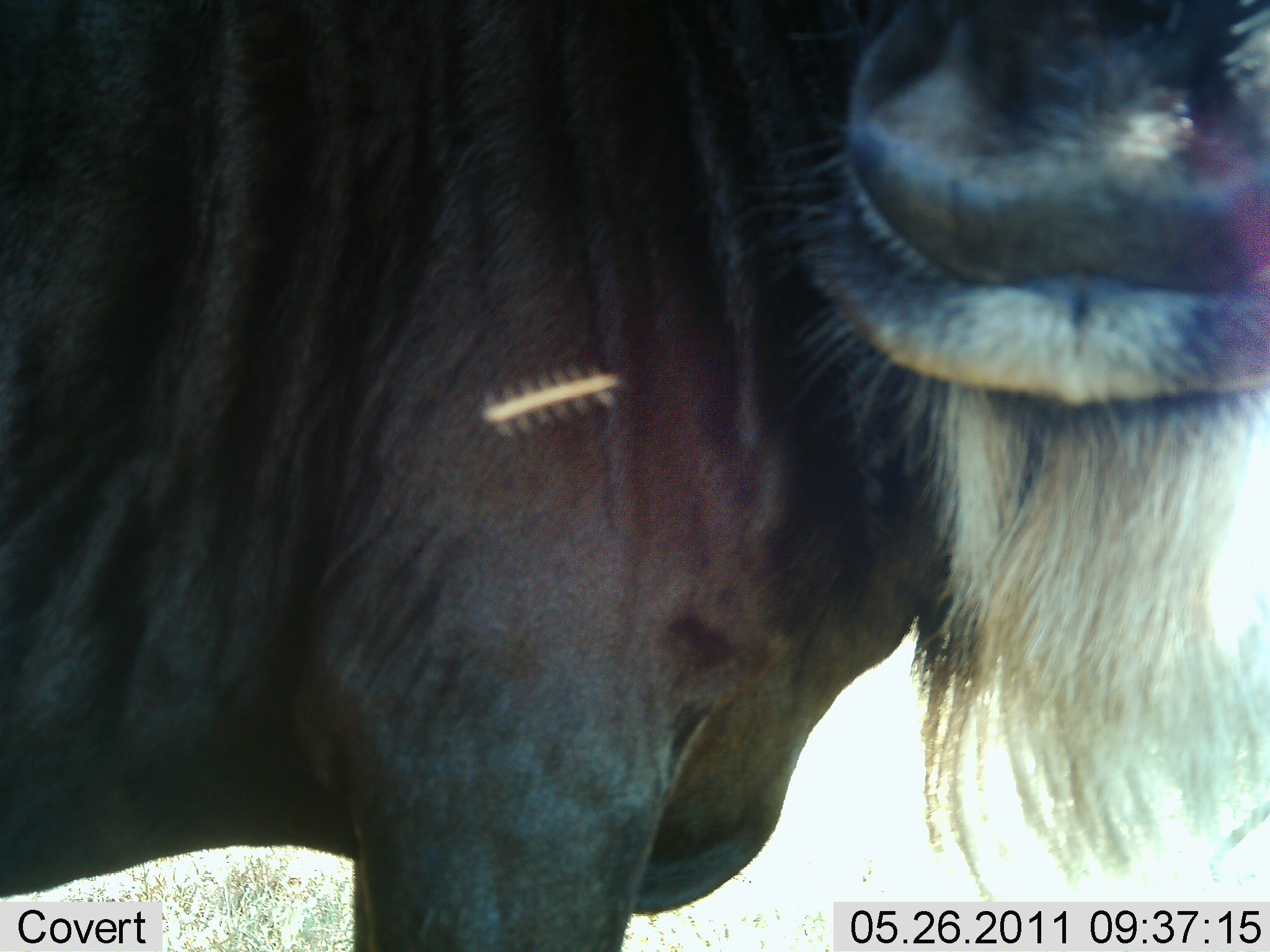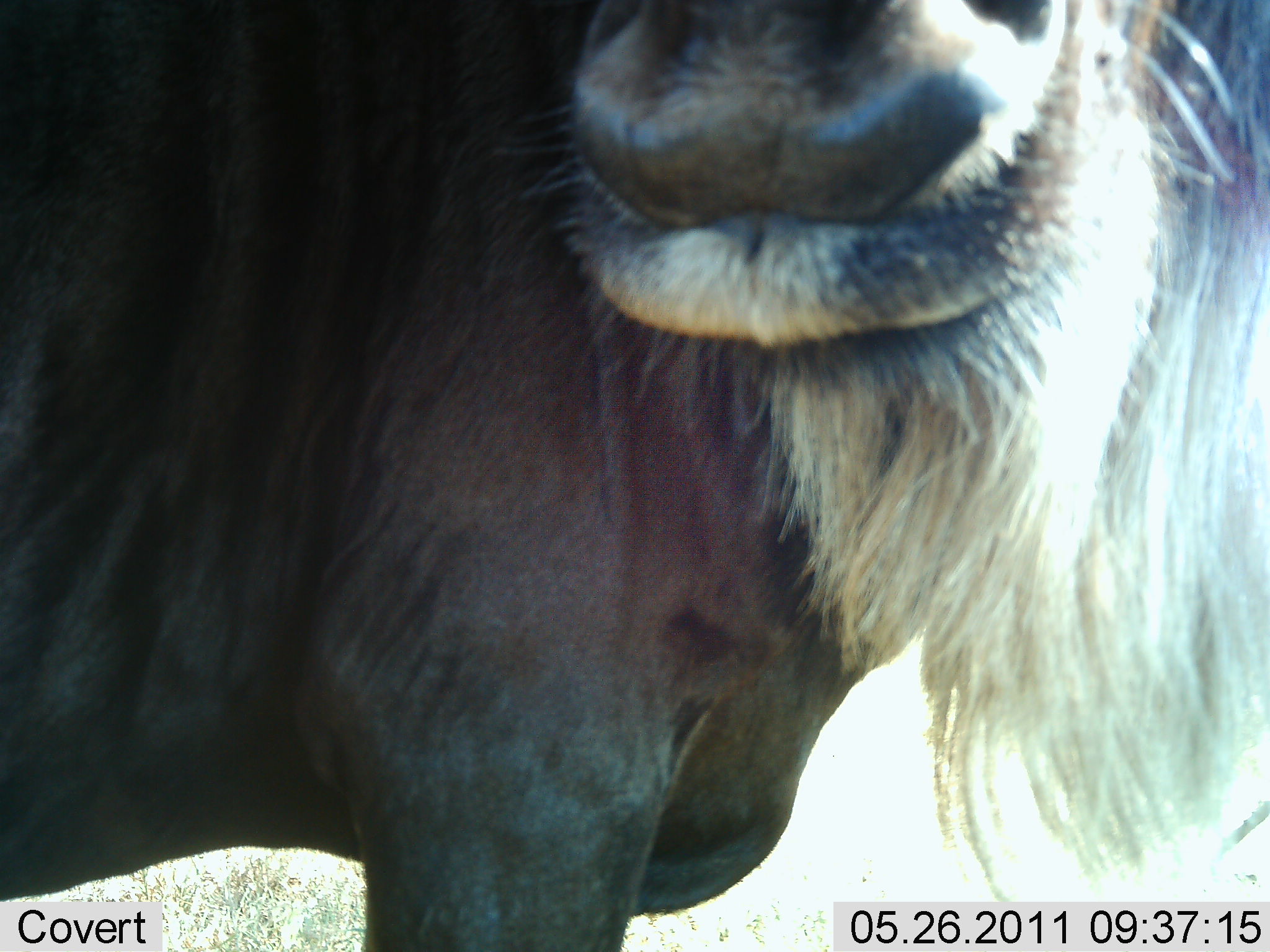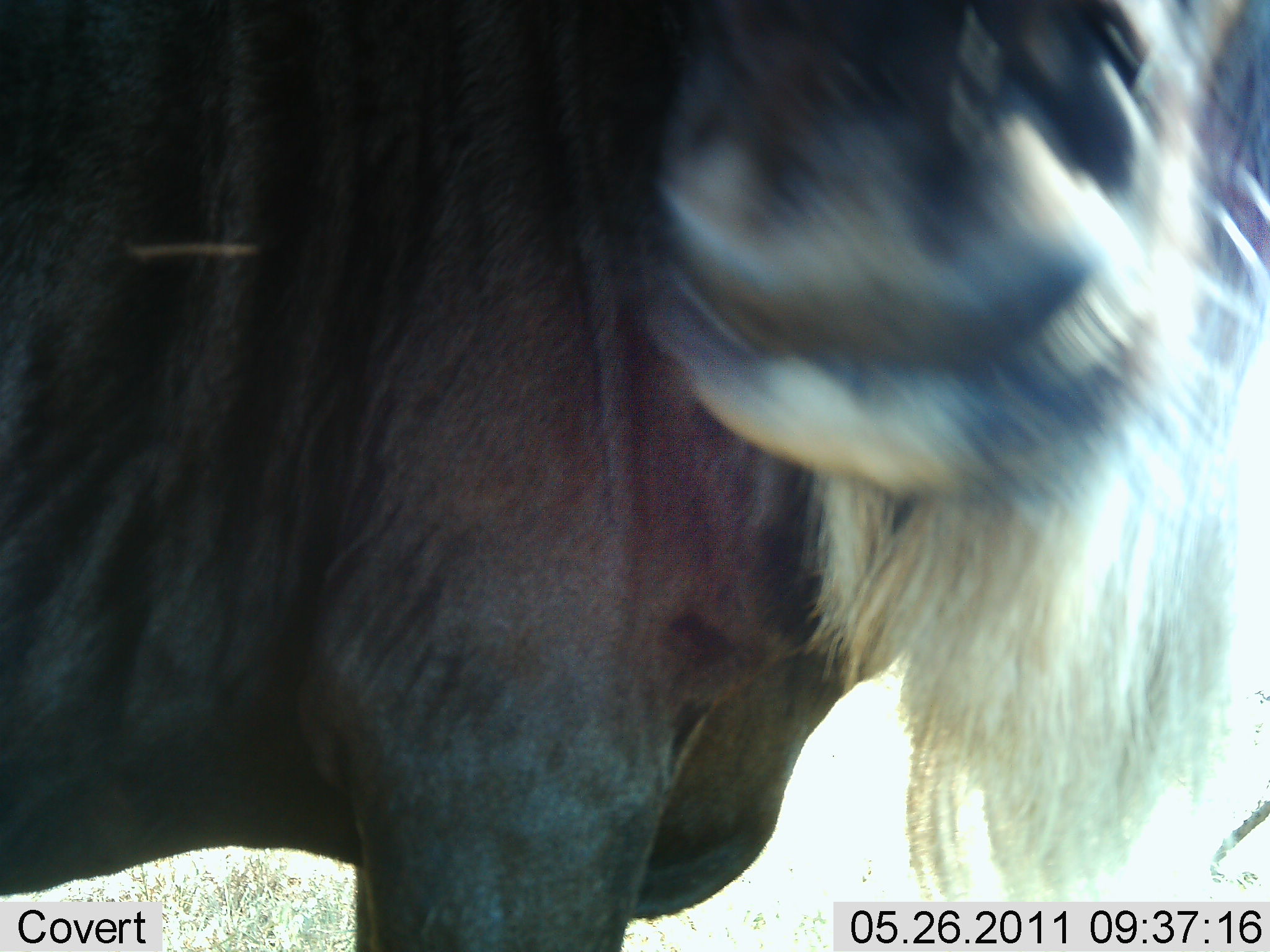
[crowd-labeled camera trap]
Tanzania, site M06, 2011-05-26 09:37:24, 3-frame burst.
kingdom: Animalia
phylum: Chordata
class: Mammalia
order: Artiodactyla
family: Bovidae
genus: Connochaetes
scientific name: Connochaetes taurinus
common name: blue wildebeest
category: wildebeest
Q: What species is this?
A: Wildebeest (blue wildebeest) (Connochaetes taurinus).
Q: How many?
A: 1.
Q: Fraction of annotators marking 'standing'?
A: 91%.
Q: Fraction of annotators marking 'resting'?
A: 0%.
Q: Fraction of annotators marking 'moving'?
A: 0%.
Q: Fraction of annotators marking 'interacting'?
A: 9%.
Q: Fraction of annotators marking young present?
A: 0%.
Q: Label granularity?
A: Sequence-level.